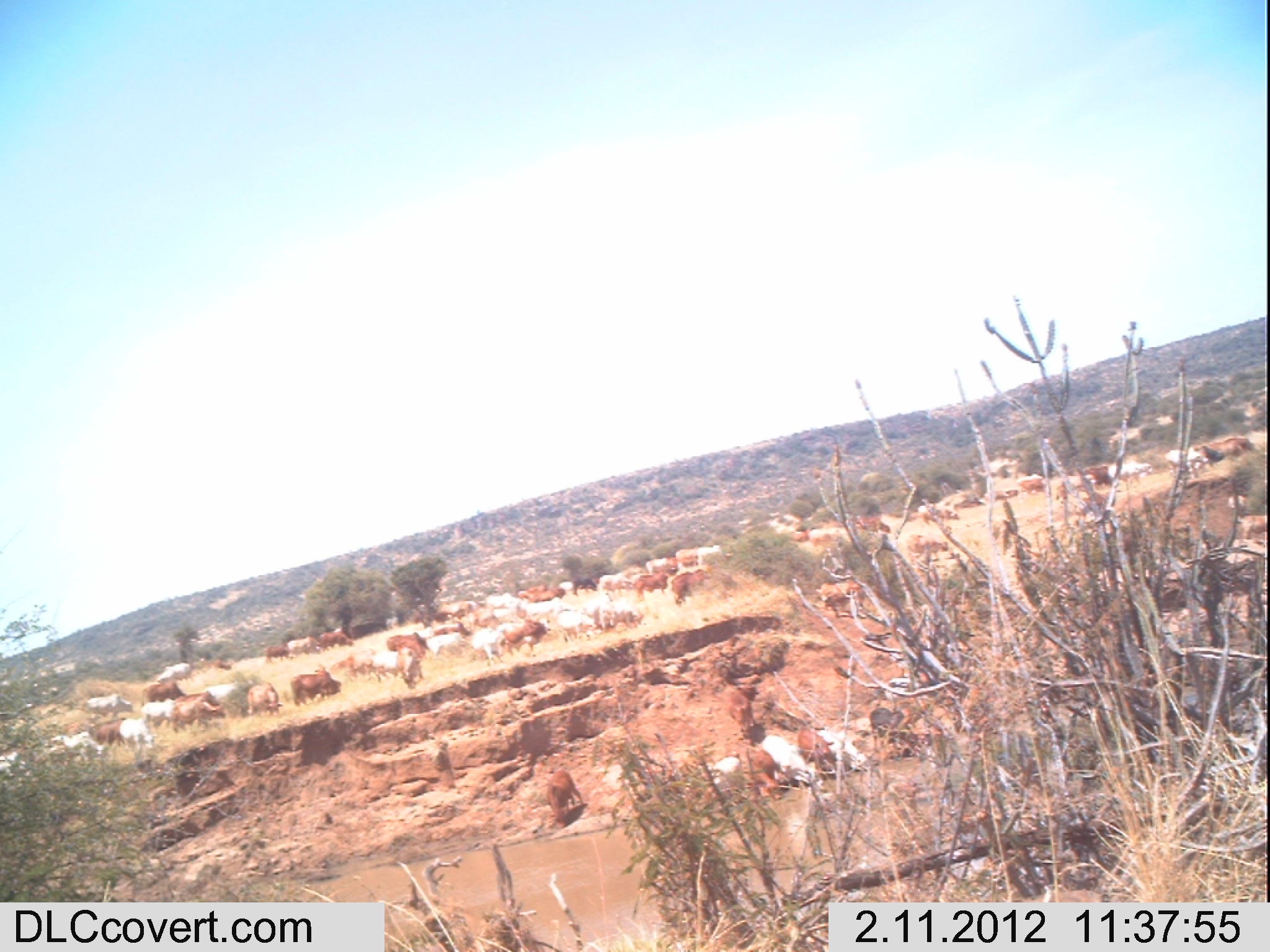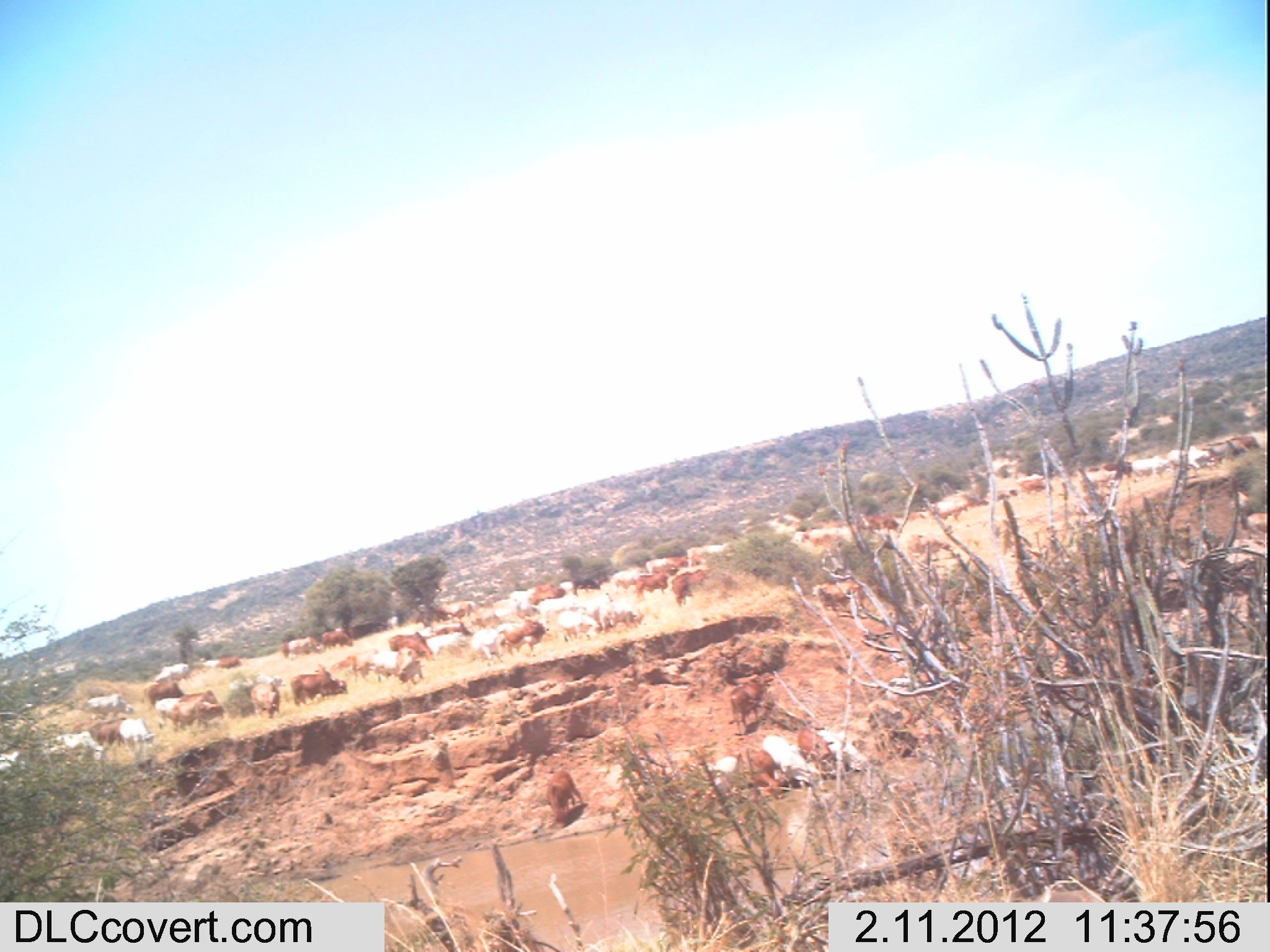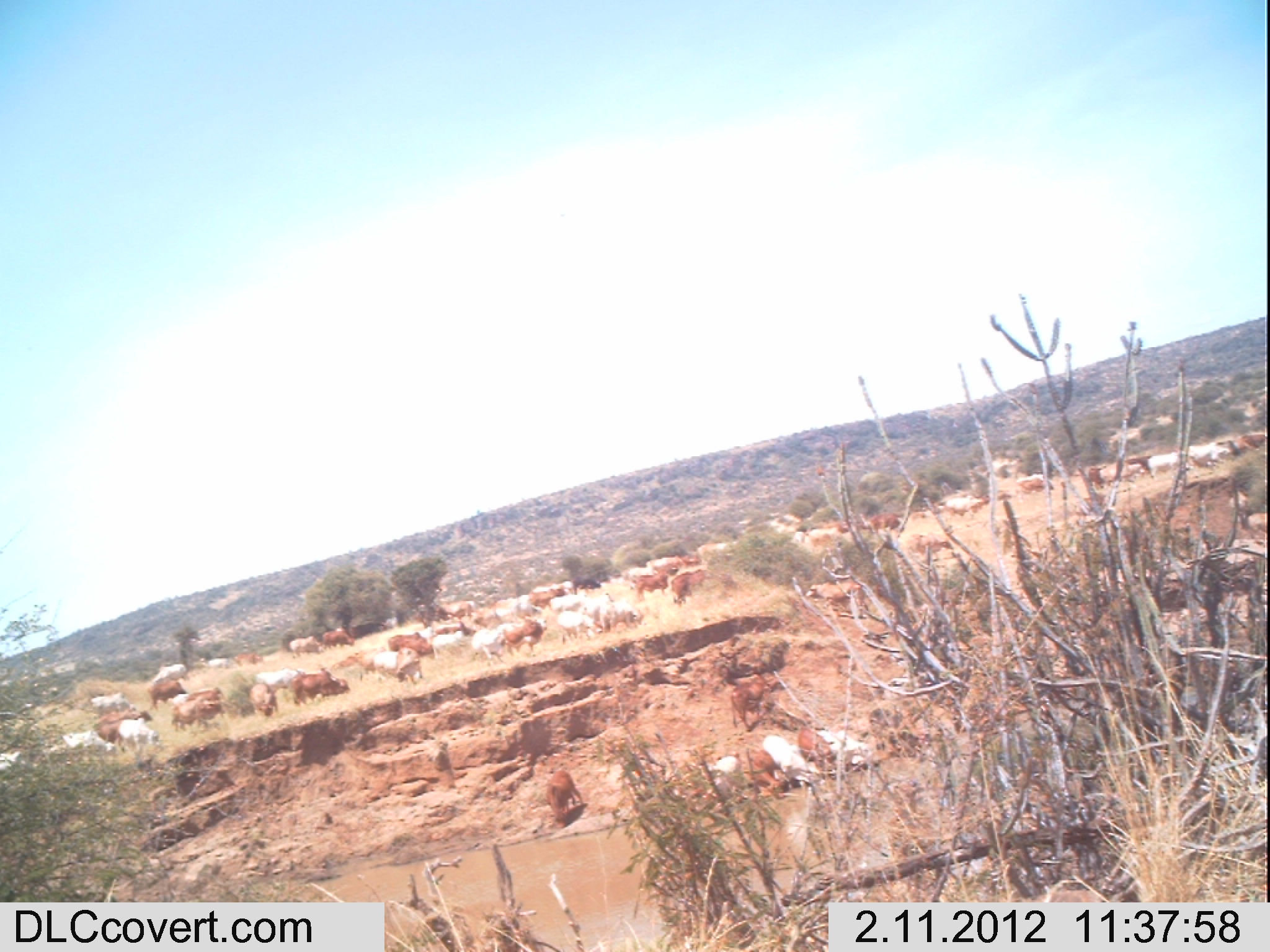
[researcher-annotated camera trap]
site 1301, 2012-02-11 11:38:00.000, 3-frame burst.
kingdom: Animalia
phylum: Chordata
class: Mammalia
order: Artiodactyla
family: Bovidae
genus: Bos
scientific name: Bos taurus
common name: domestic cattle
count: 55